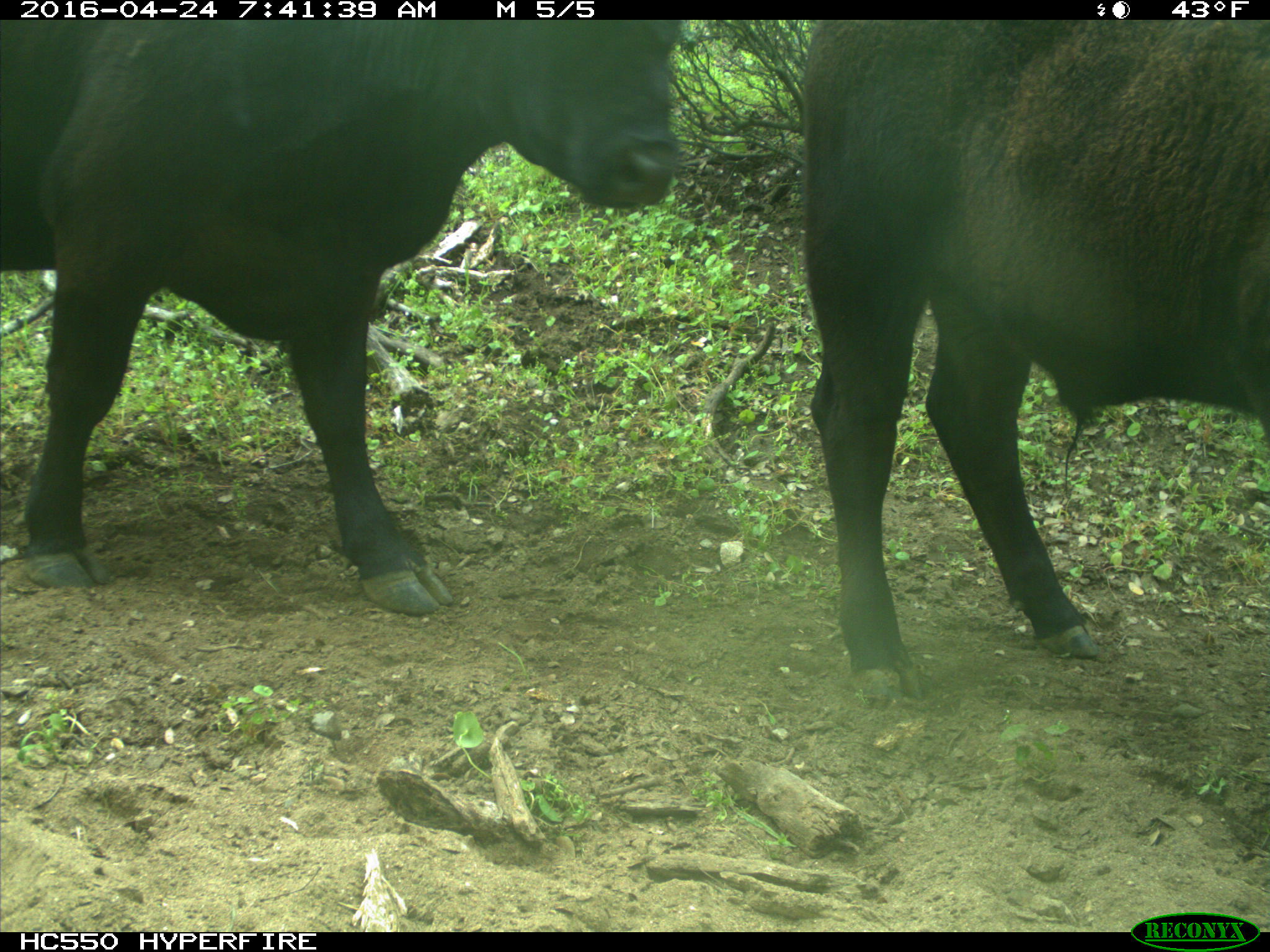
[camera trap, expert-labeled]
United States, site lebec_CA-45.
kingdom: Animalia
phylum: Chordata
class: Mammalia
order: Artiodactyla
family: Bovidae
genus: Bos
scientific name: Bos taurus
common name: domestic cow